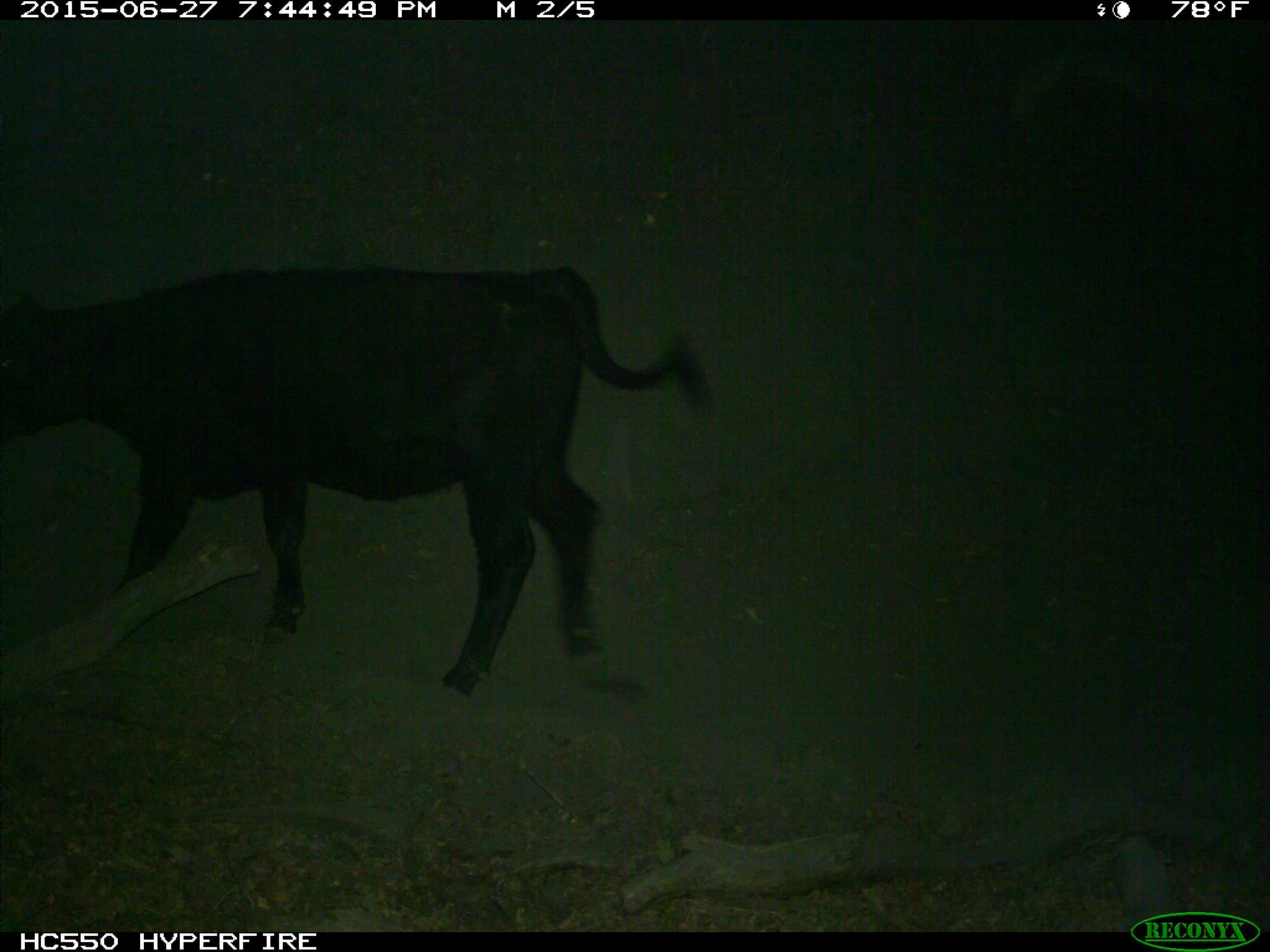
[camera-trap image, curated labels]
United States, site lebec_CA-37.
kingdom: Animalia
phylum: Chordata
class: Mammalia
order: Artiodactyla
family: Bovidae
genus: Bos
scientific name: Bos taurus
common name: domestic cow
Bos taurus (domestic cow).